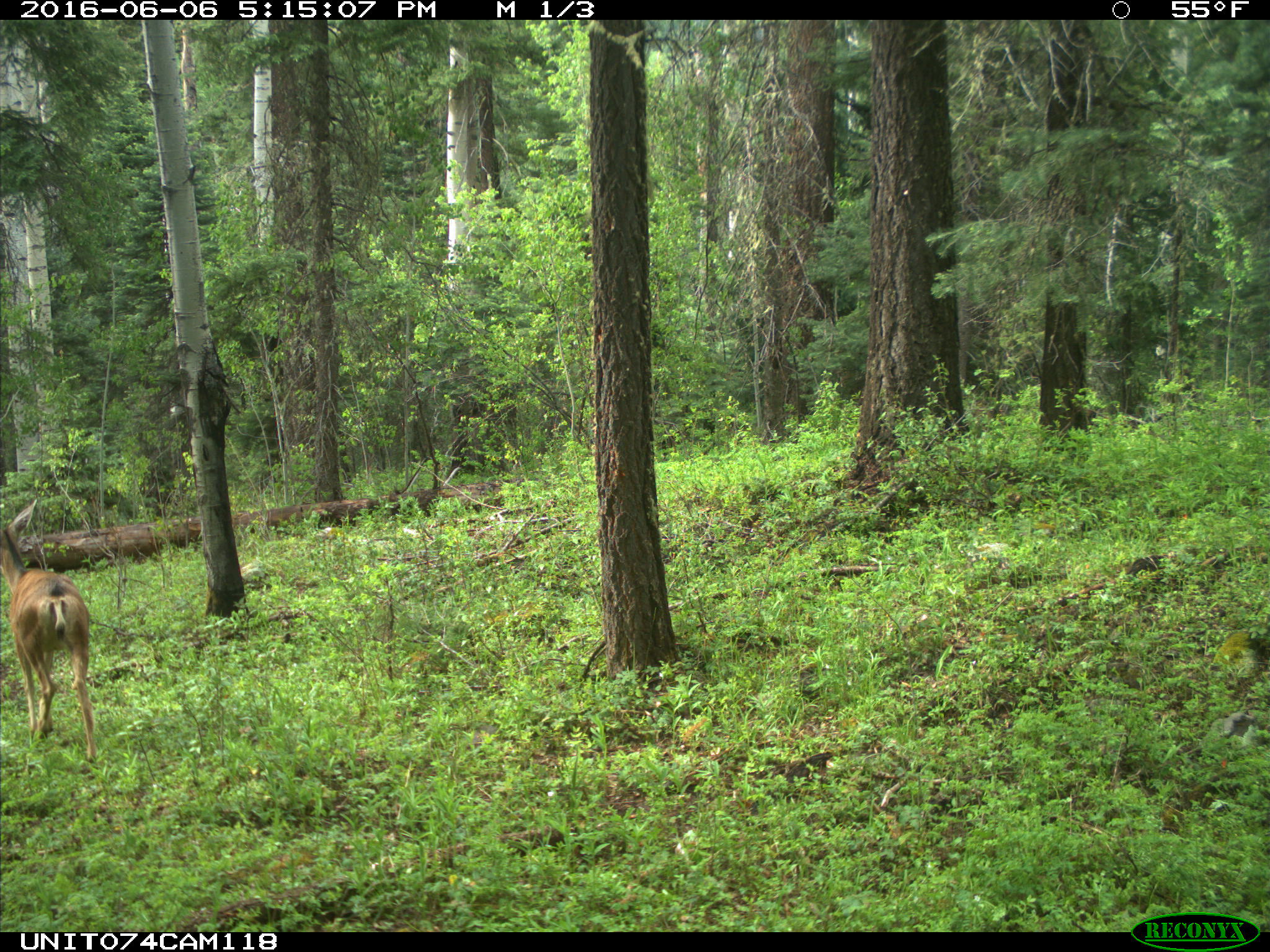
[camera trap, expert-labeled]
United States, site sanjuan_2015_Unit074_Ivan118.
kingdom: Animalia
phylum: Chordata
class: Mammalia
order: Artiodactyla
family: Cervidae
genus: Odocoileus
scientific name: Odocoileus hemionus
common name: mule deer